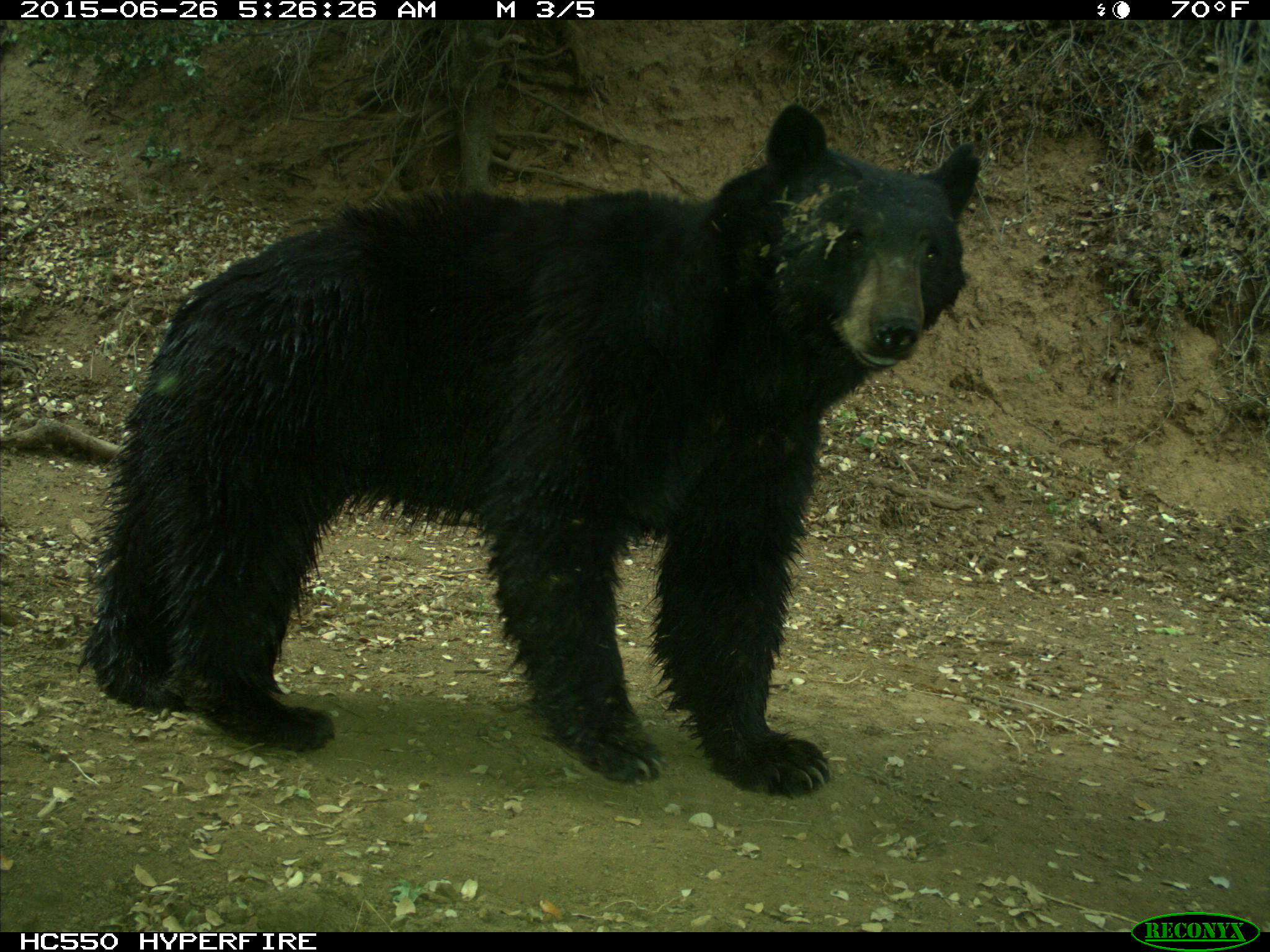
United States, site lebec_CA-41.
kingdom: Animalia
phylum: Chordata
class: Mammalia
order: Carnivora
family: Ursidae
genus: Ursus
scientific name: Ursus americanus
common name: american black bear